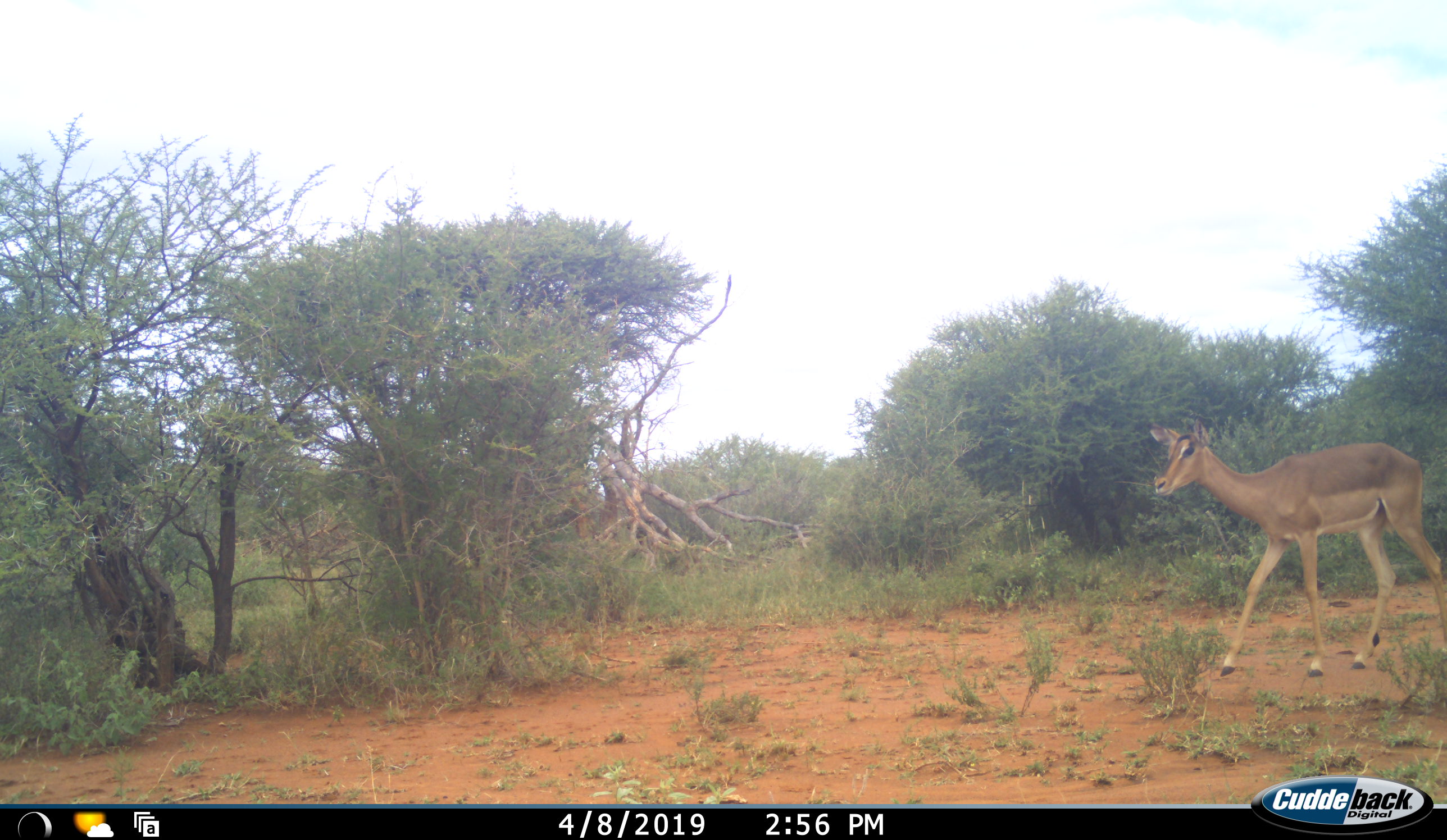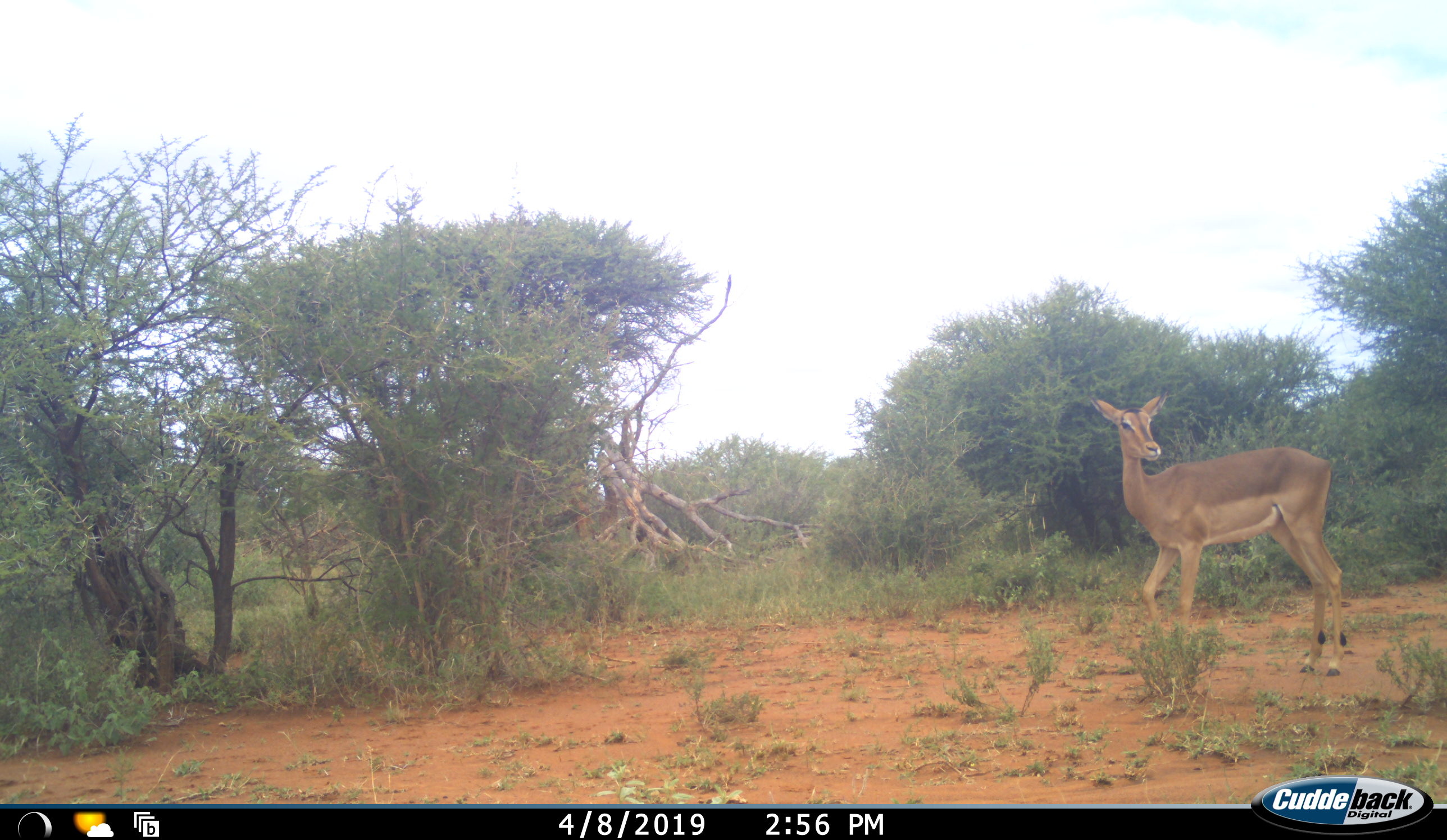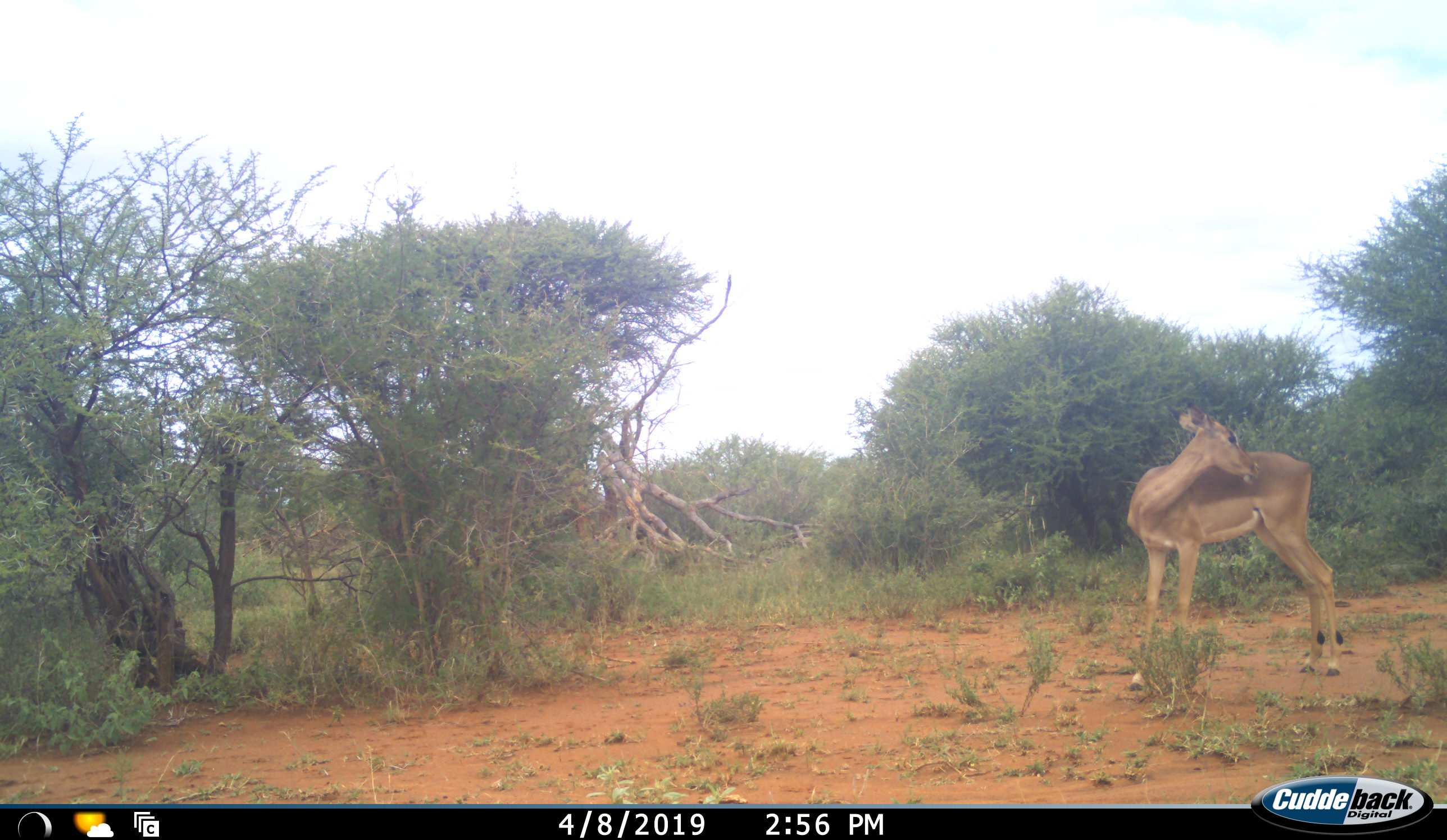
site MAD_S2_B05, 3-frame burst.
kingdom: Animalia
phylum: Chordata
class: Mammalia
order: Artiodactyla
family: Bovidae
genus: Aepyceros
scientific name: Aepyceros melampus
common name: impala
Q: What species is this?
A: Impala (Aepyceros melampus).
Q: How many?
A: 1.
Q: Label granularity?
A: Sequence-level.